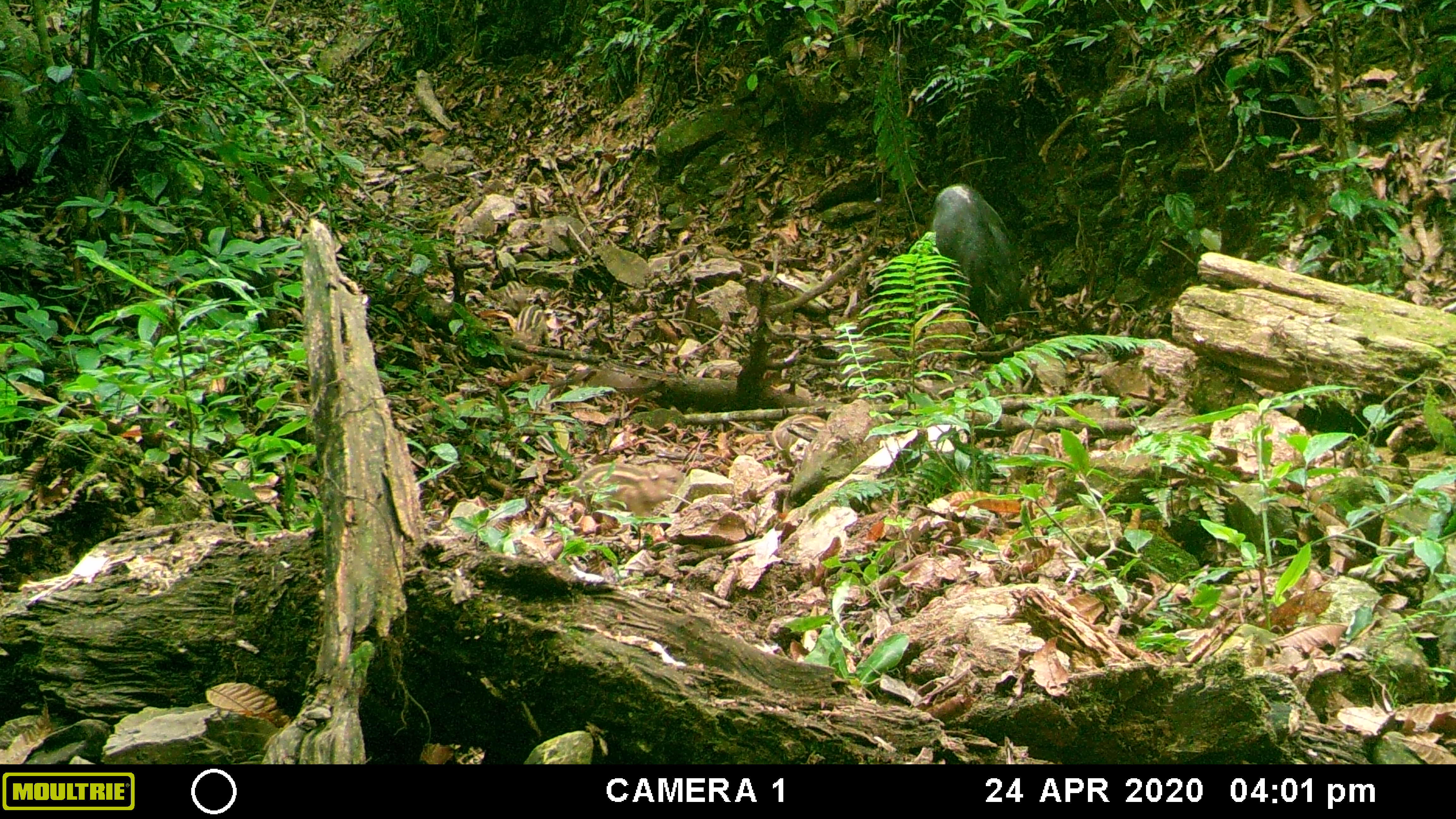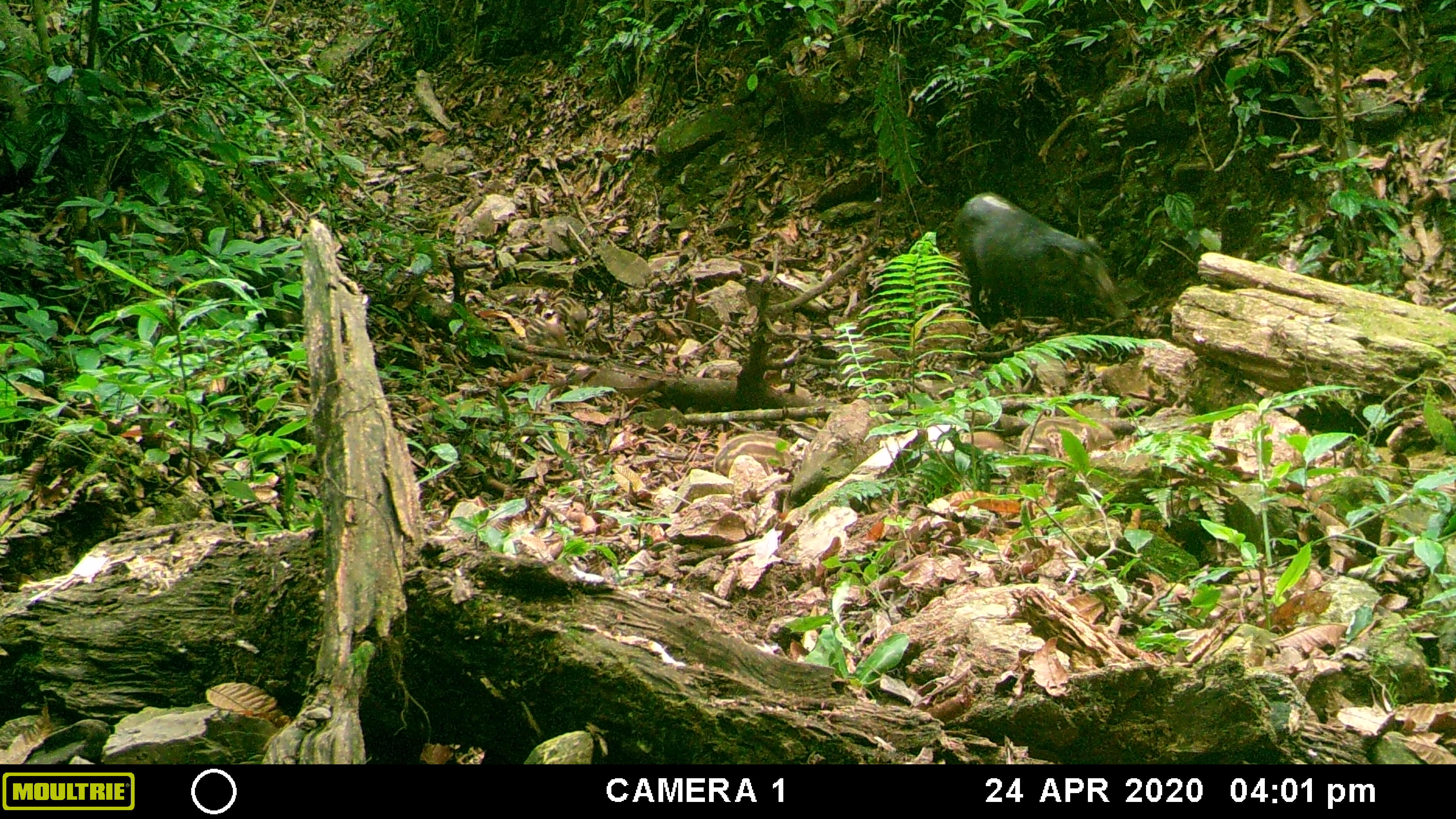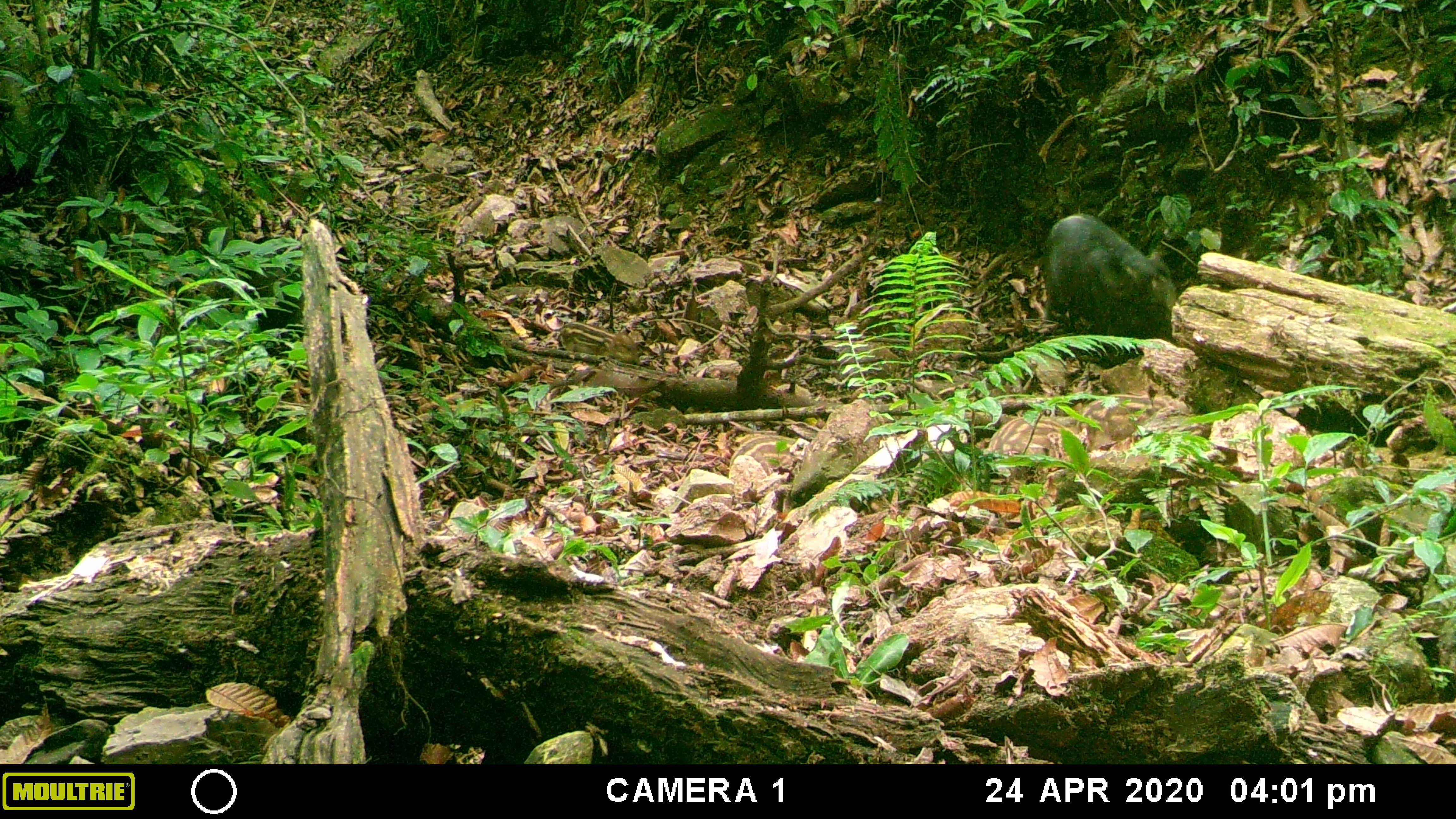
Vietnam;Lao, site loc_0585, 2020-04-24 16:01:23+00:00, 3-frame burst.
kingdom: Animalia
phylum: Chordata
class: Mammalia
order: Artiodactyla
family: Suidae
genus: Sus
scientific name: Sus scrofa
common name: eurasian wild pig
Eurasian wild pig (Sus scrofa). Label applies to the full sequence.